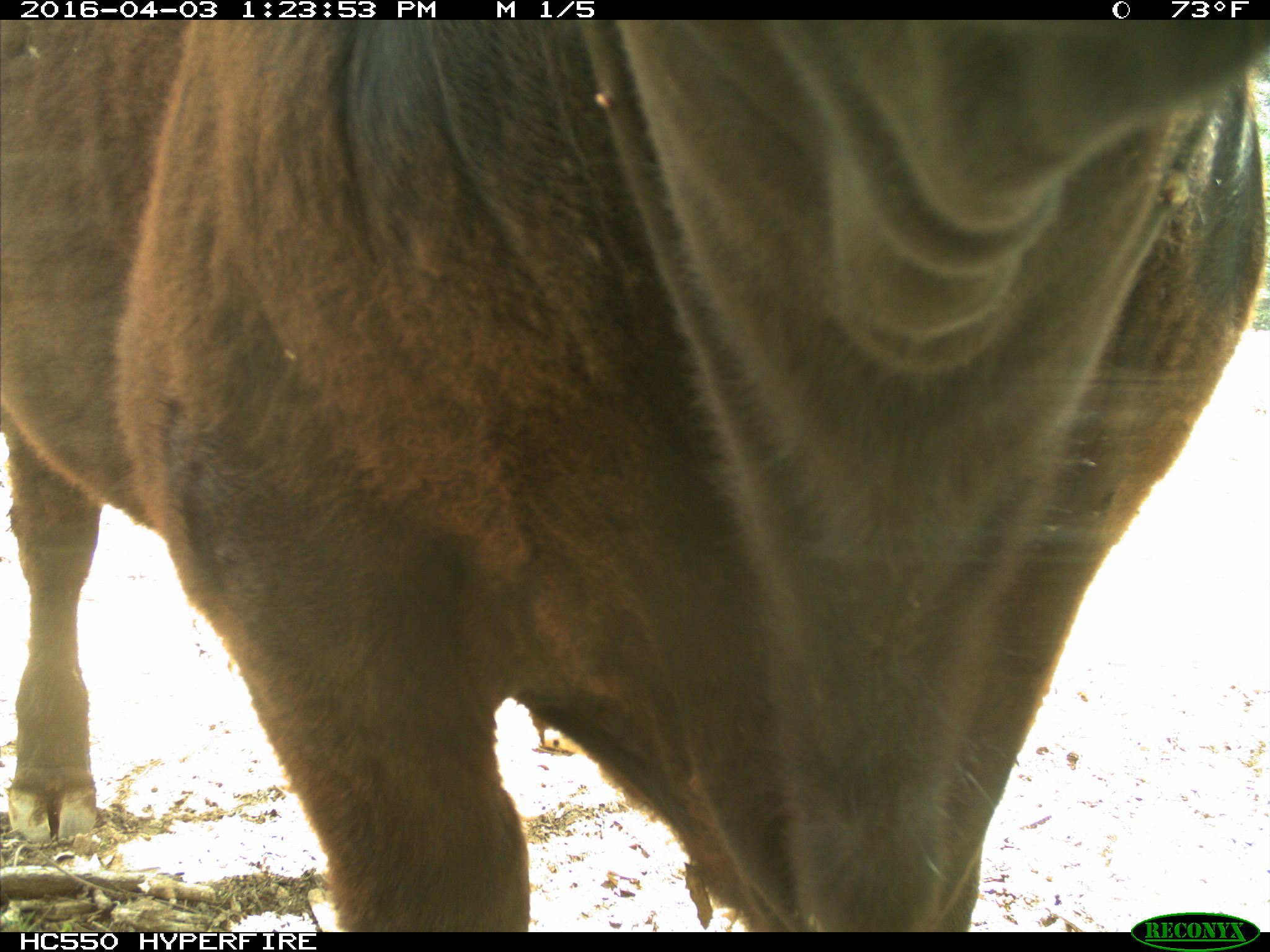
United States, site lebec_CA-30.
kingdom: Animalia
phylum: Chordata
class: Mammalia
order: Artiodactyla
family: Bovidae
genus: Bos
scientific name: Bos taurus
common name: domestic cow